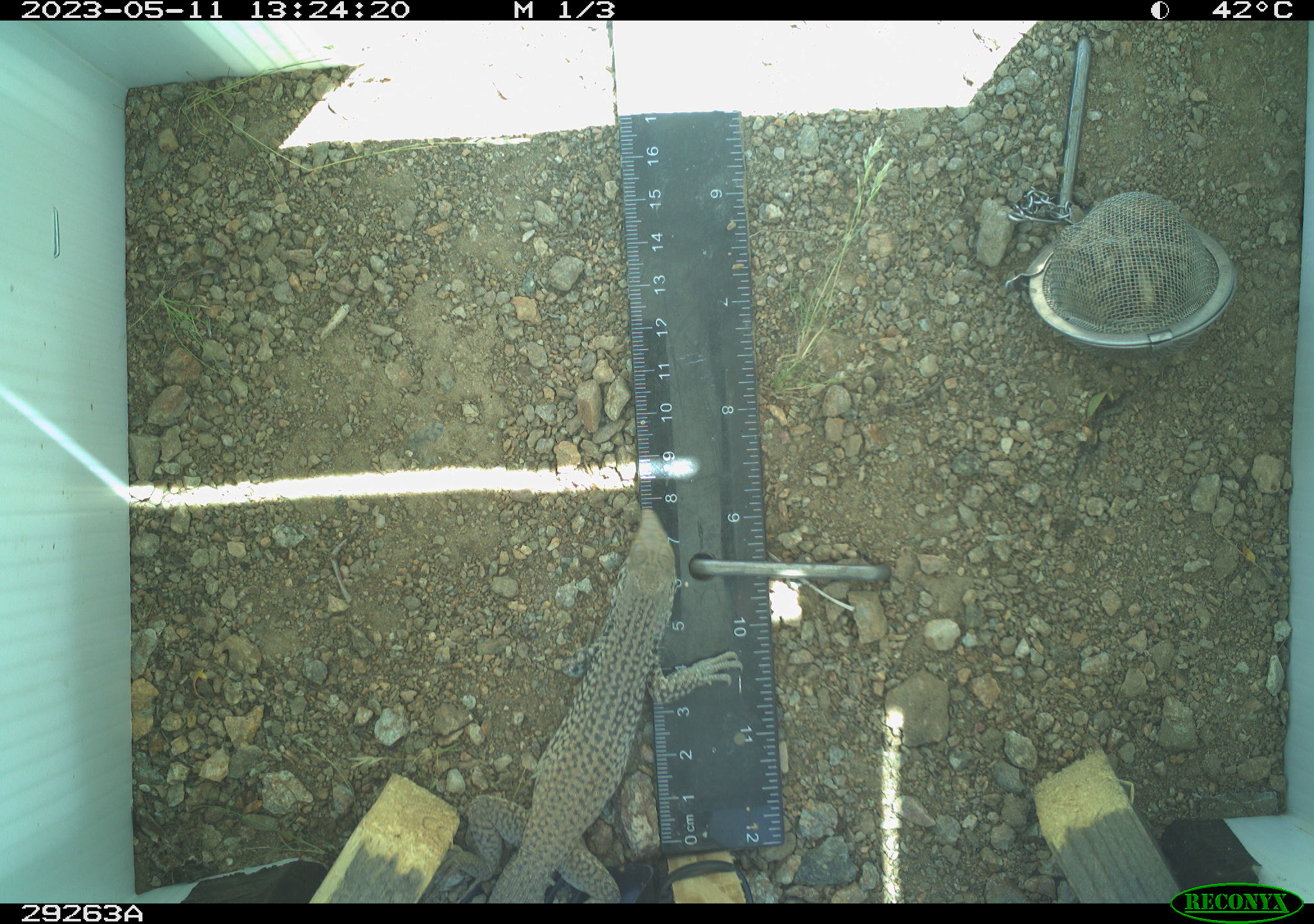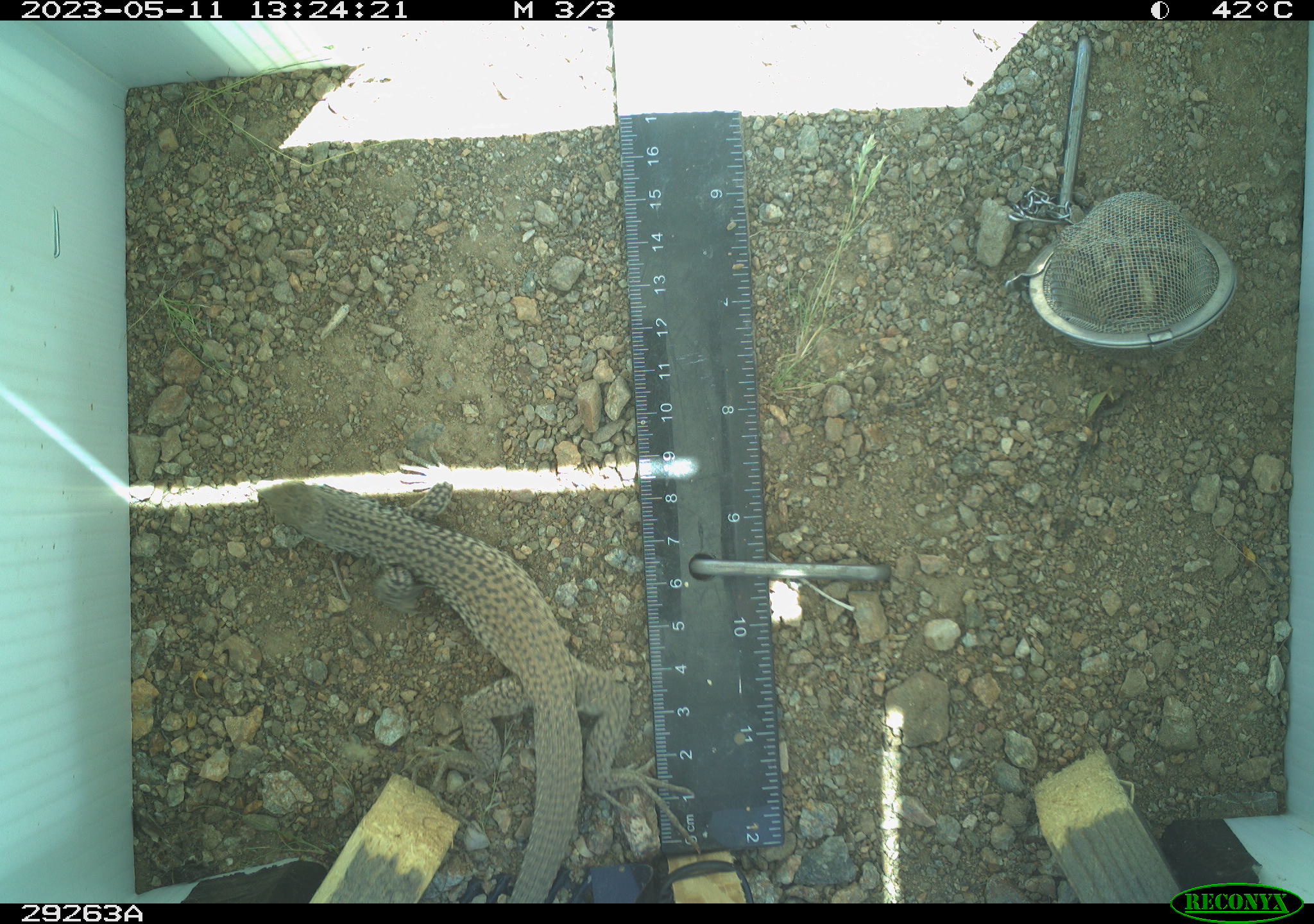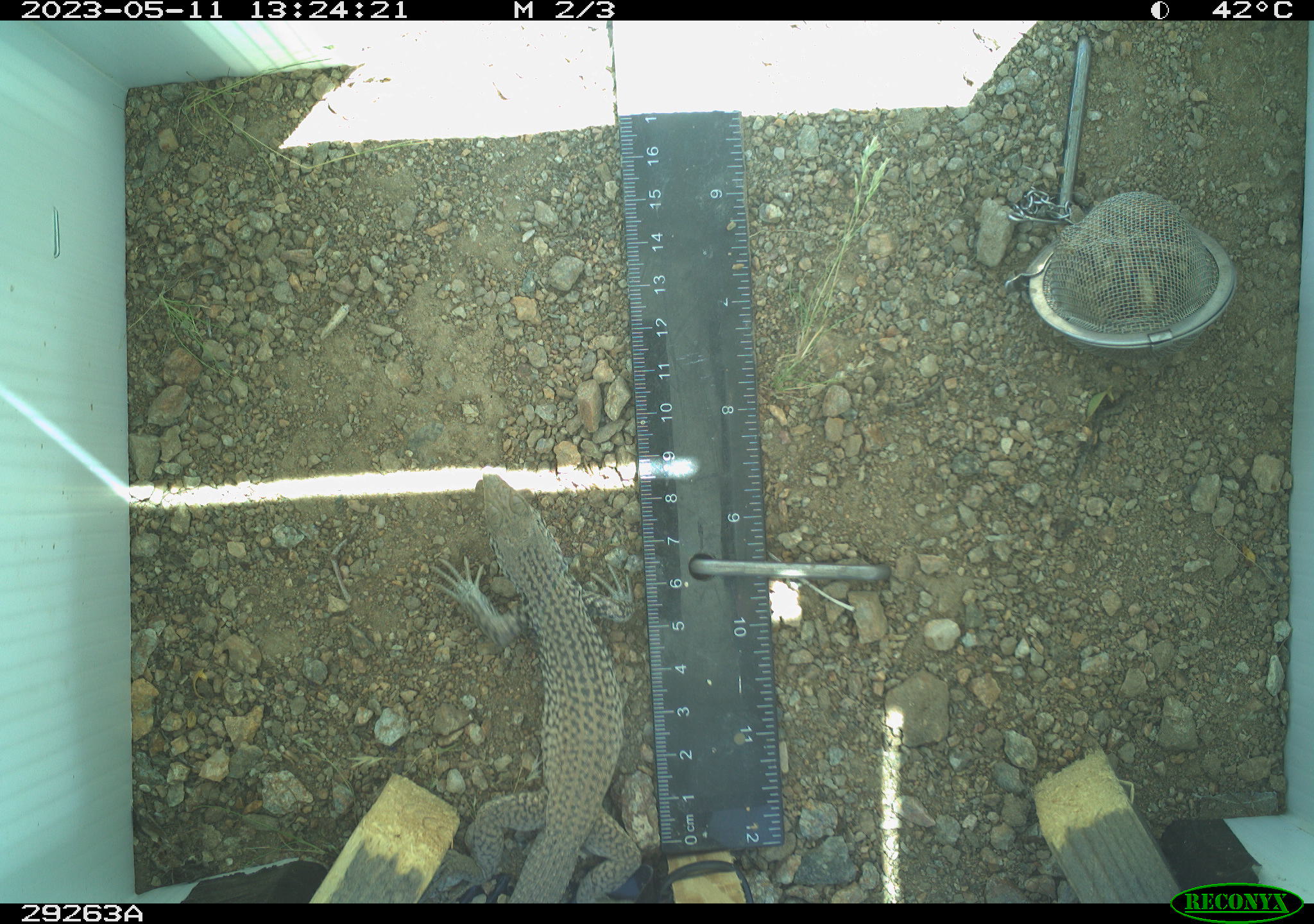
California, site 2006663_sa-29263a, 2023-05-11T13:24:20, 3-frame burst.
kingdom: Animalia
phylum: Chordata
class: Reptilia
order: Squamata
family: Teiidae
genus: Aspidoscelis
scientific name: Aspidoscelis tigris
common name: western whiptail